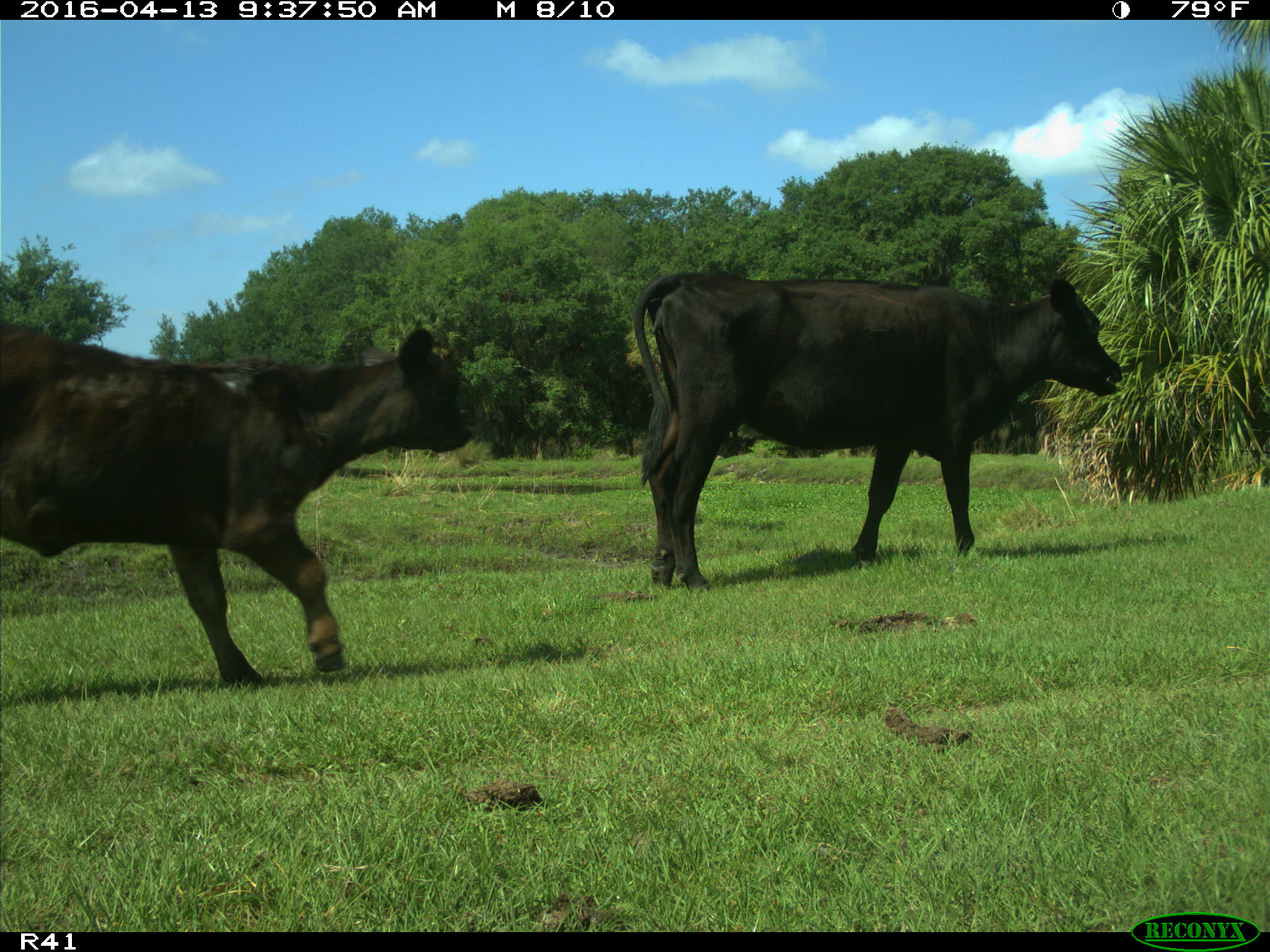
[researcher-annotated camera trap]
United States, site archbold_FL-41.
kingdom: Animalia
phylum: Chordata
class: Mammalia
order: Artiodactyla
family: Bovidae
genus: Bos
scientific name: Bos taurus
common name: domestic cow